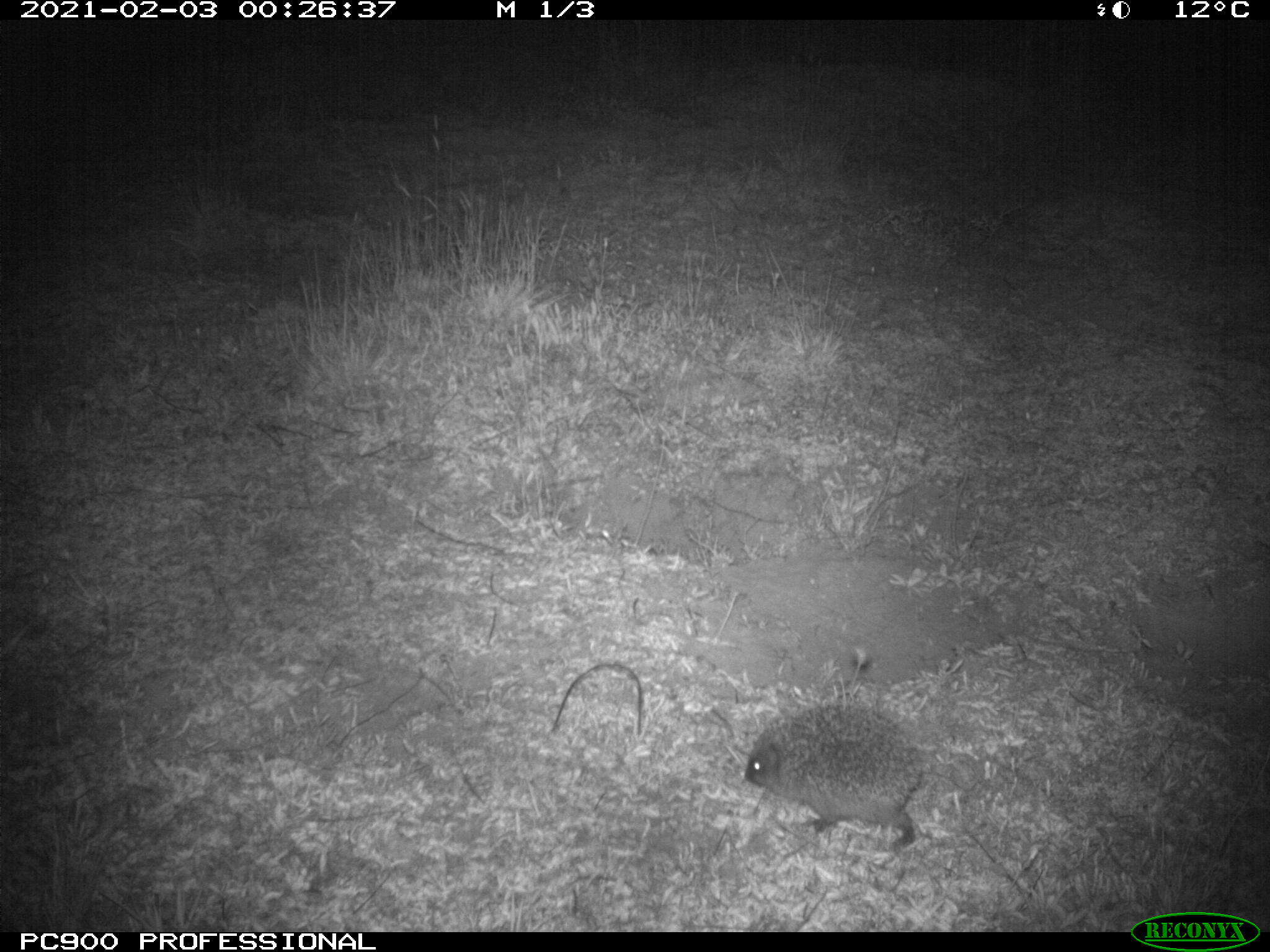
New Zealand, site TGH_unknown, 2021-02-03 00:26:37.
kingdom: Animalia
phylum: Chordata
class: Mammalia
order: Eulipotyphla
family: Erinaceidae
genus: Erinaceus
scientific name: Erinaceus europaeus europaeus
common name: european hedgehog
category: hedgehog